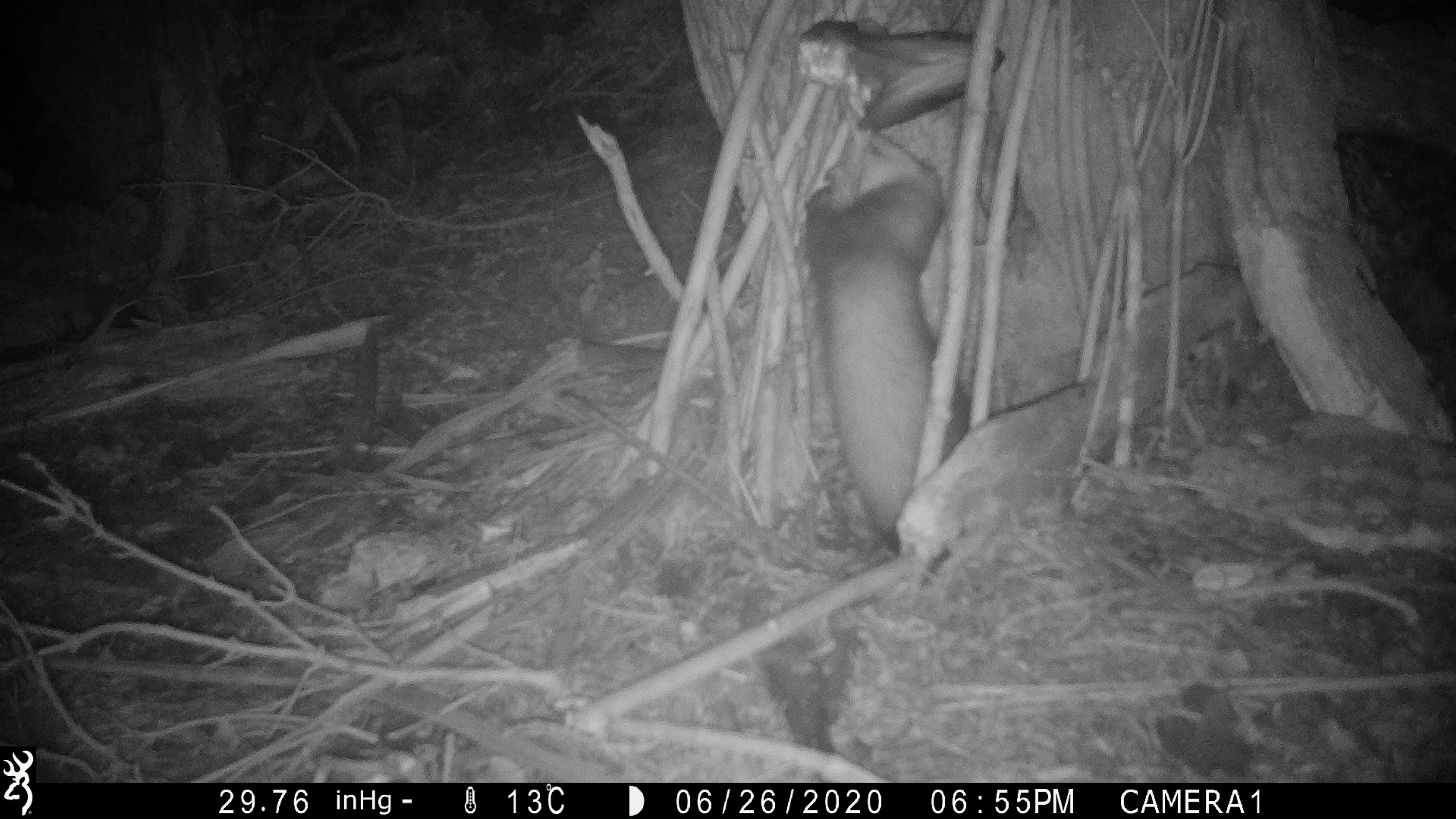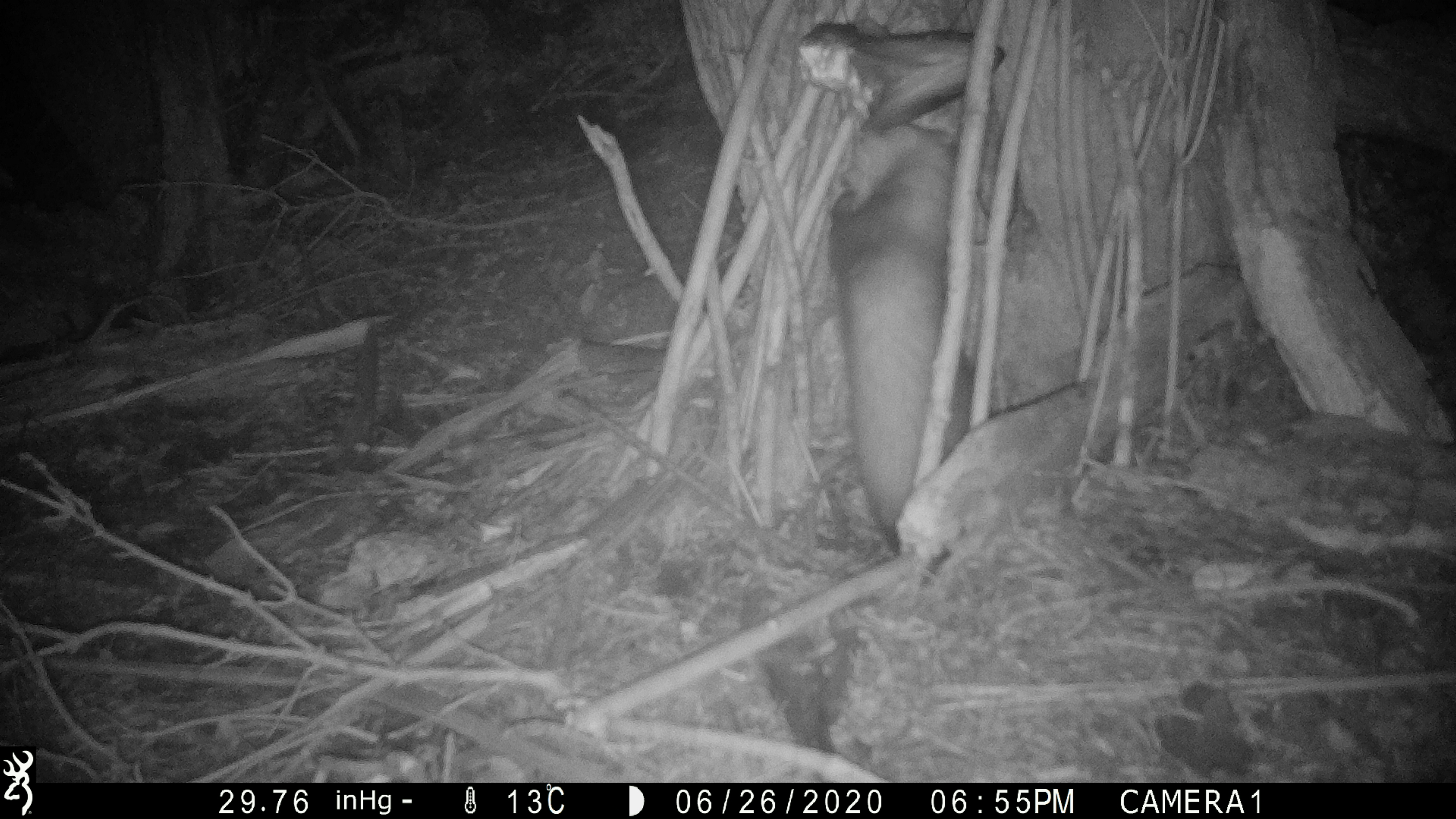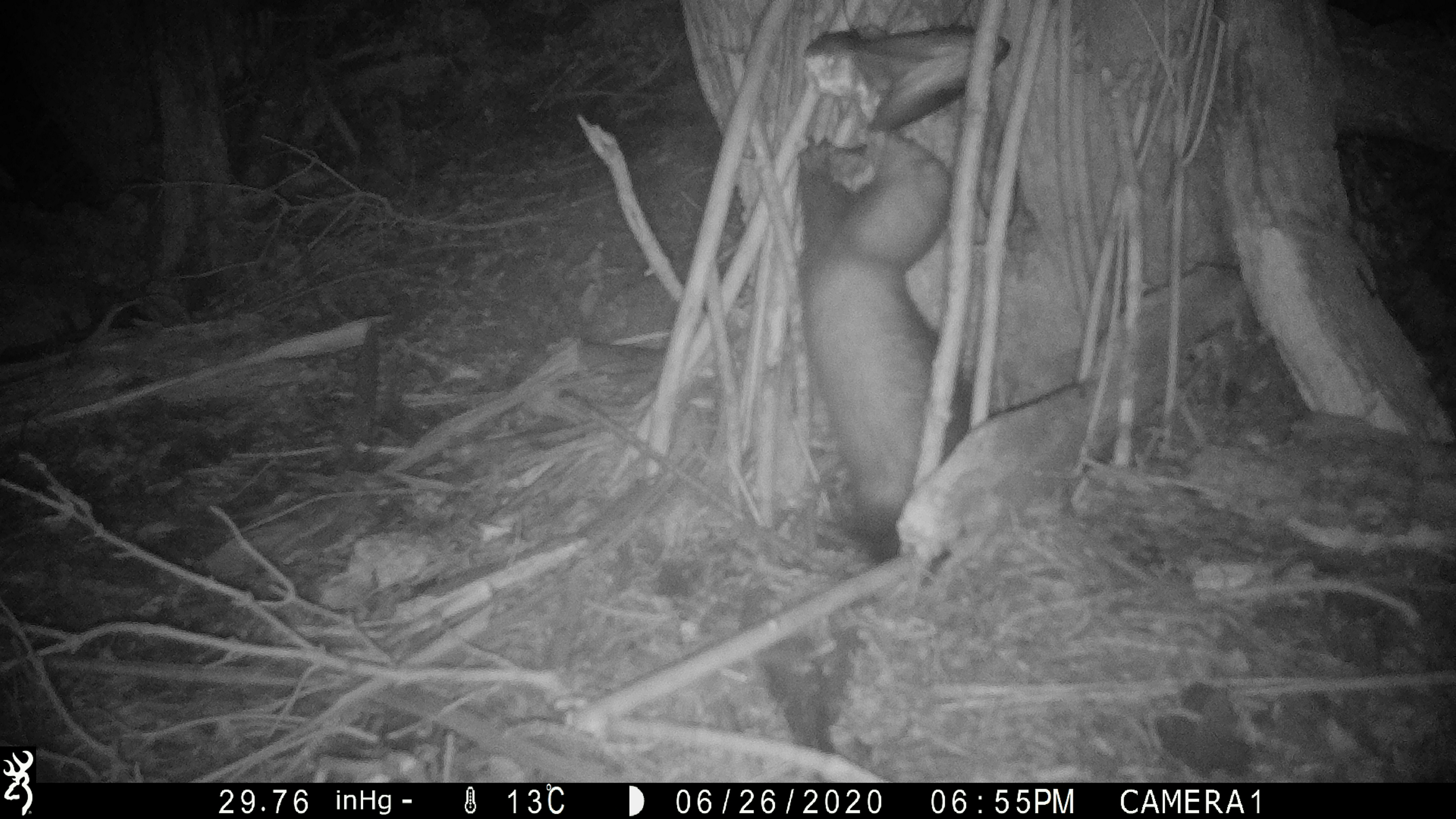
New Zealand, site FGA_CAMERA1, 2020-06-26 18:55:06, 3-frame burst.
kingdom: Animalia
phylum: Chordata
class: Mammalia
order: Carnivora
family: Mustelidae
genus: Mustela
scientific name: Mustela furo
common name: ferret